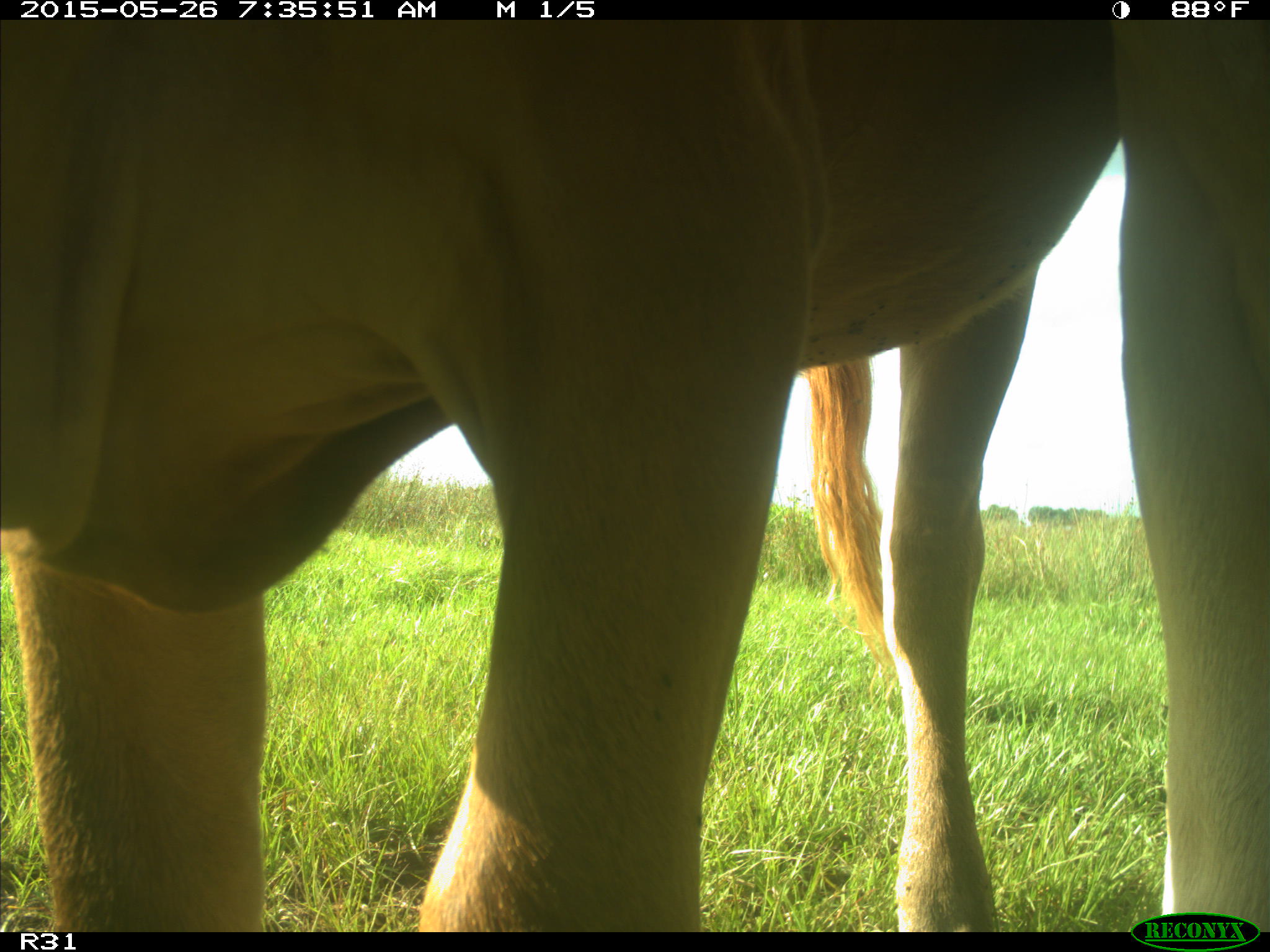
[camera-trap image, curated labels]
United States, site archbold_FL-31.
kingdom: Animalia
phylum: Chordata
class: Mammalia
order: Artiodactyla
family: Bovidae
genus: Bos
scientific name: Bos taurus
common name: domestic cow